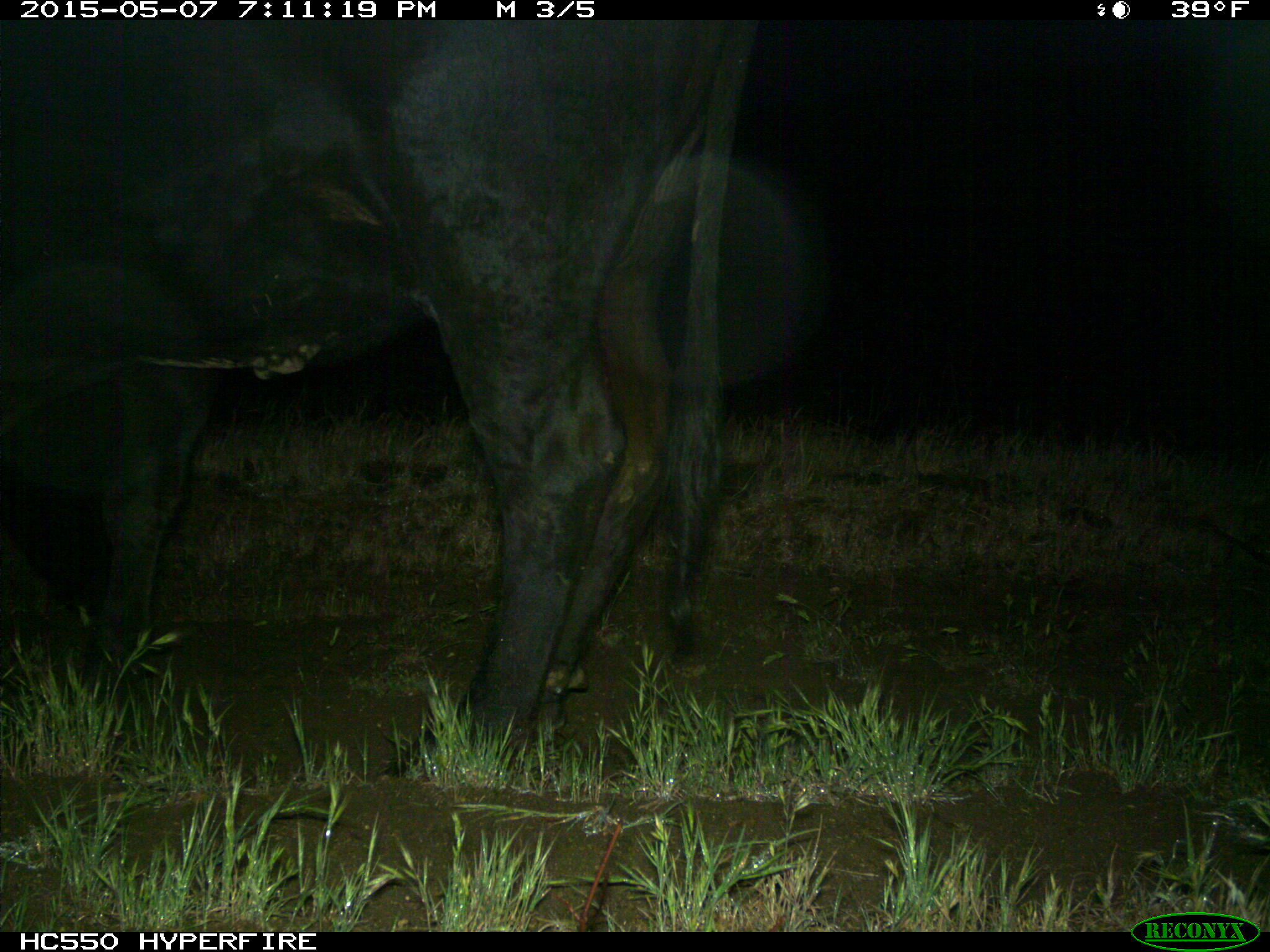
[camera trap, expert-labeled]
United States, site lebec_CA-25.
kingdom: Animalia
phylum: Chordata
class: Mammalia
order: Artiodactyla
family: Bovidae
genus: Bos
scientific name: Bos taurus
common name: domestic cow